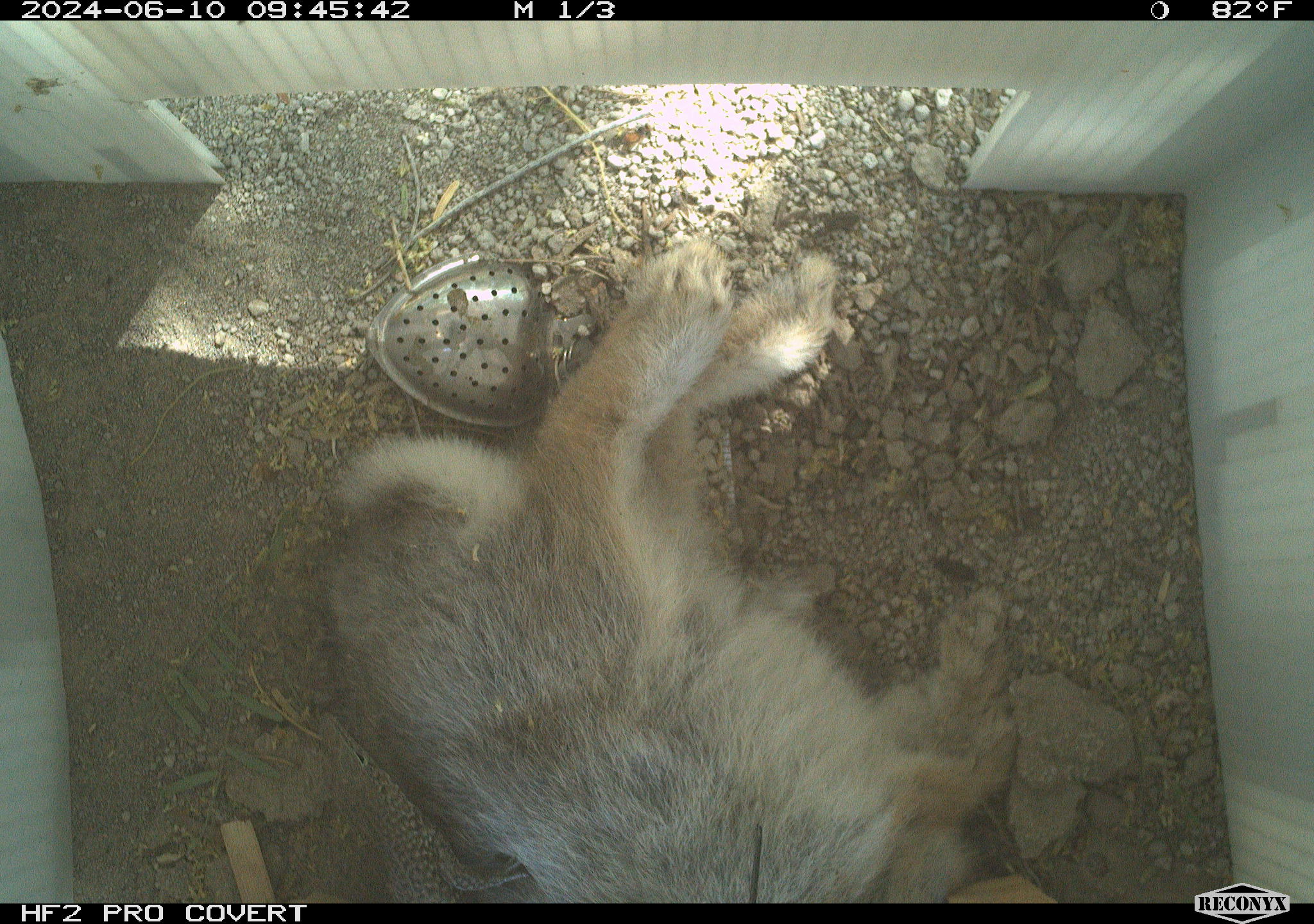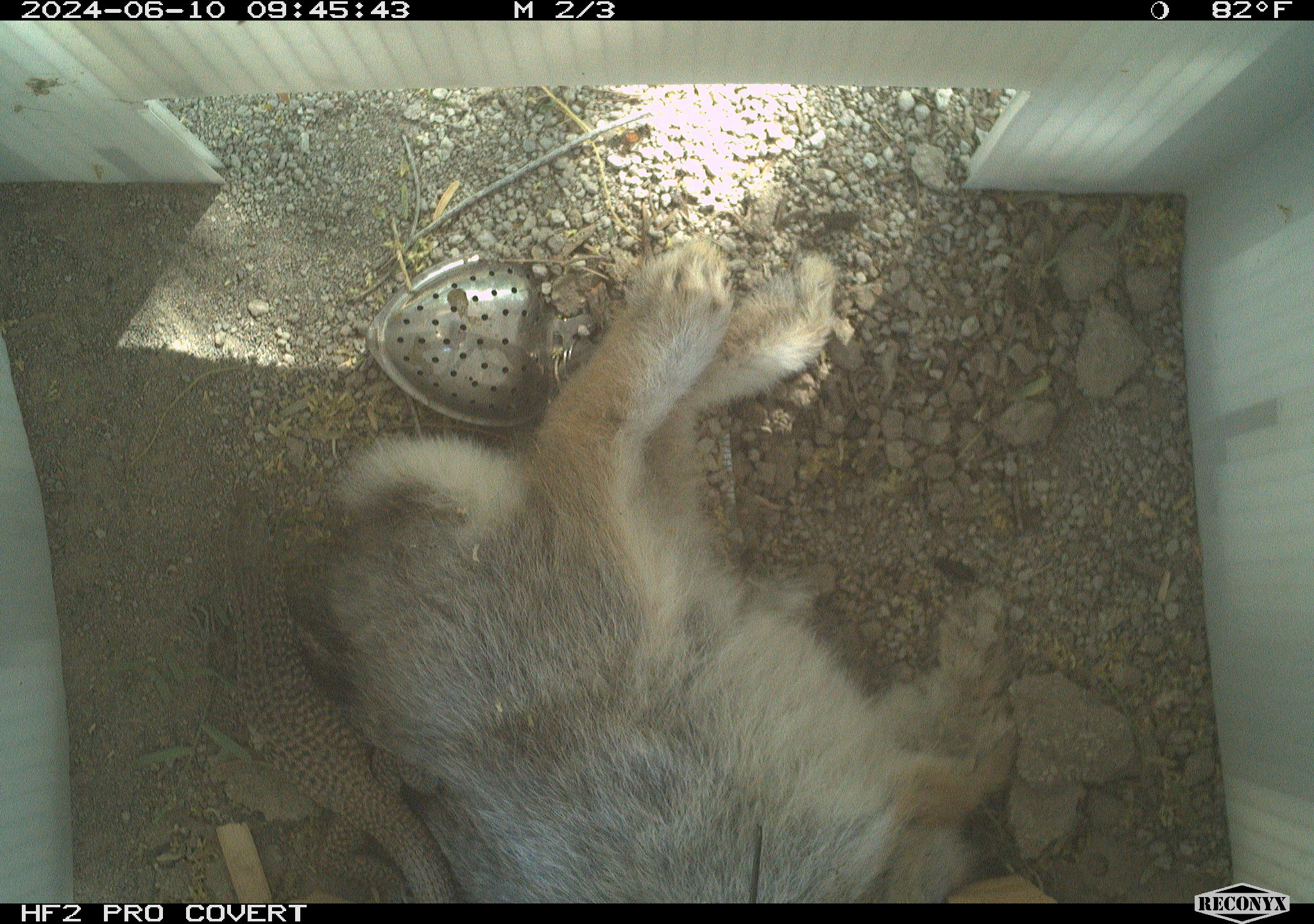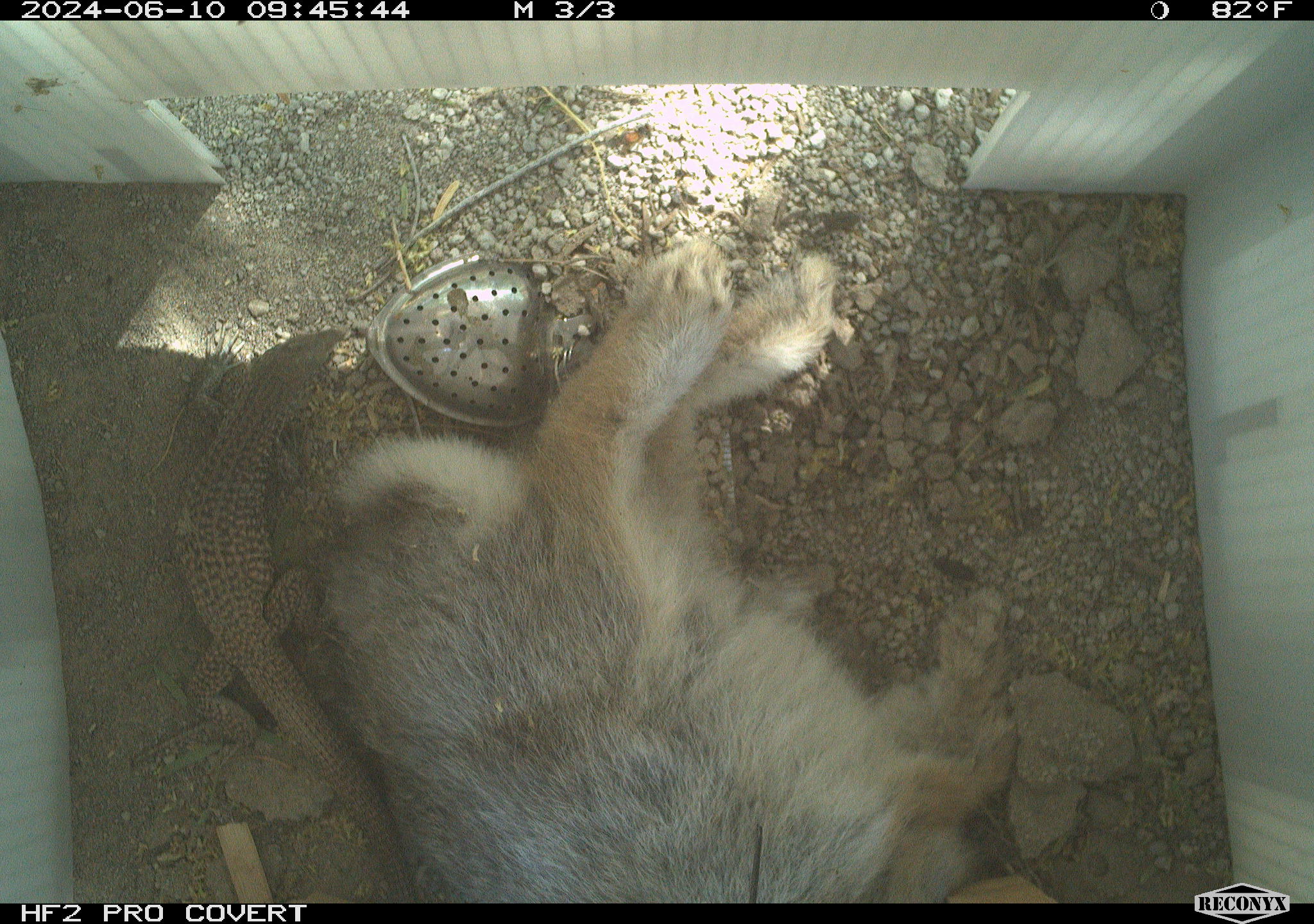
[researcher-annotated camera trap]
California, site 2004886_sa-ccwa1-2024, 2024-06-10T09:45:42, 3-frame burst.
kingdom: Animalia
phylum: Chordata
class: Mammalia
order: Lagomorpha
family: Leporidae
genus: Sylvilagus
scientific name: Sylvilagus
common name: cottontail rabbits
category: sylvilagus species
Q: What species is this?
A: Sylvilagus species (cottontail rabbits) (Sylvilagus).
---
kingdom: Animalia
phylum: Chordata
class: Reptilia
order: Squamata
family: Teiidae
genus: Aspidoscelis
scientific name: Aspidoscelis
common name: whiptail lizards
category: aspidoscelis species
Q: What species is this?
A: Aspidoscelis species (whiptail lizards) (Aspidoscelis).